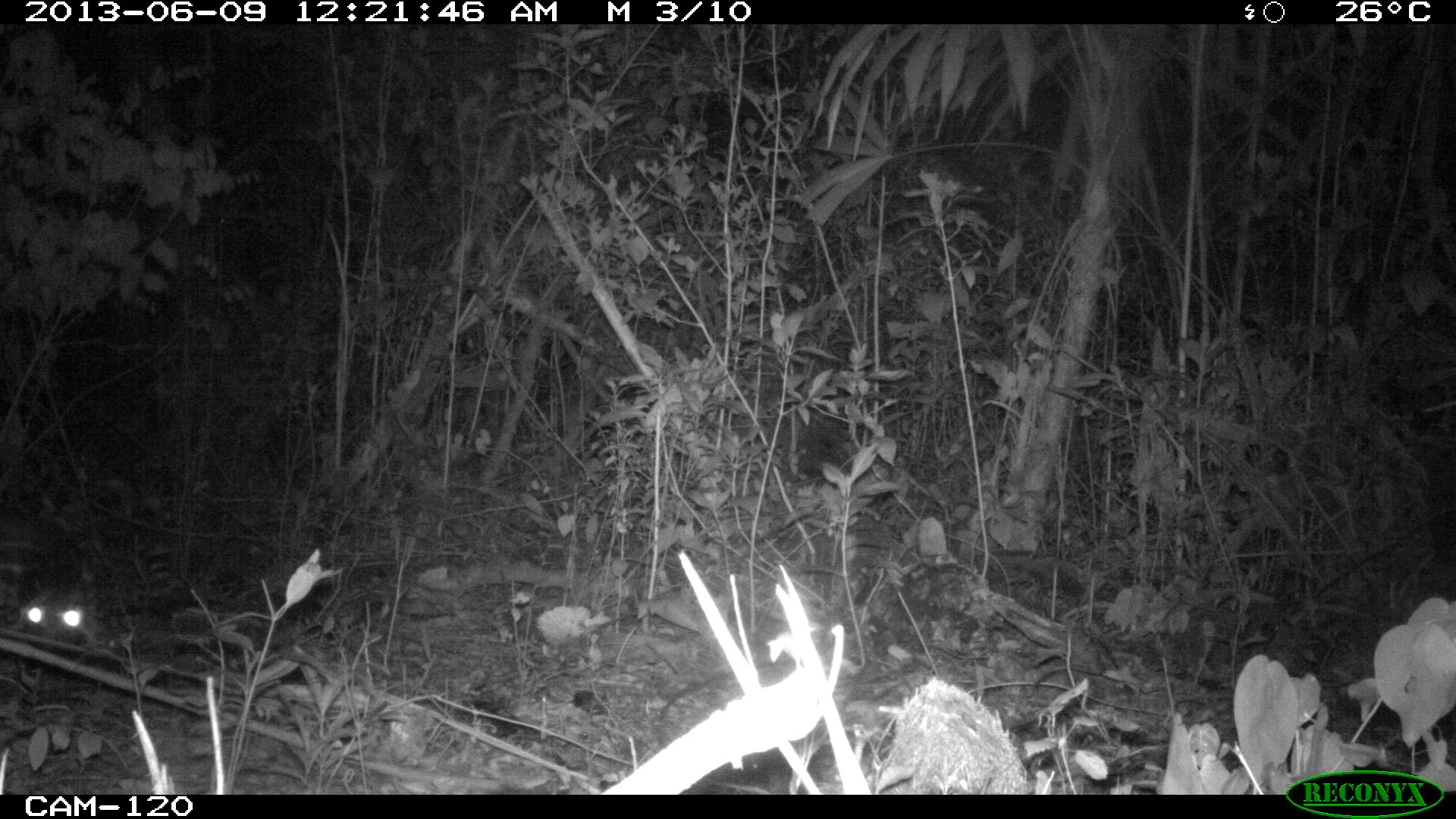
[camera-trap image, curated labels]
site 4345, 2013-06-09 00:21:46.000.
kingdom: Animalia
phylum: Chordata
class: Mammalia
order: Rodentia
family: Cuniculidae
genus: Cuniculus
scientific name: Cuniculus paca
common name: lowland paca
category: agouti paca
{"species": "agouti paca (lowland paca) (Cuniculus paca)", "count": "1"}